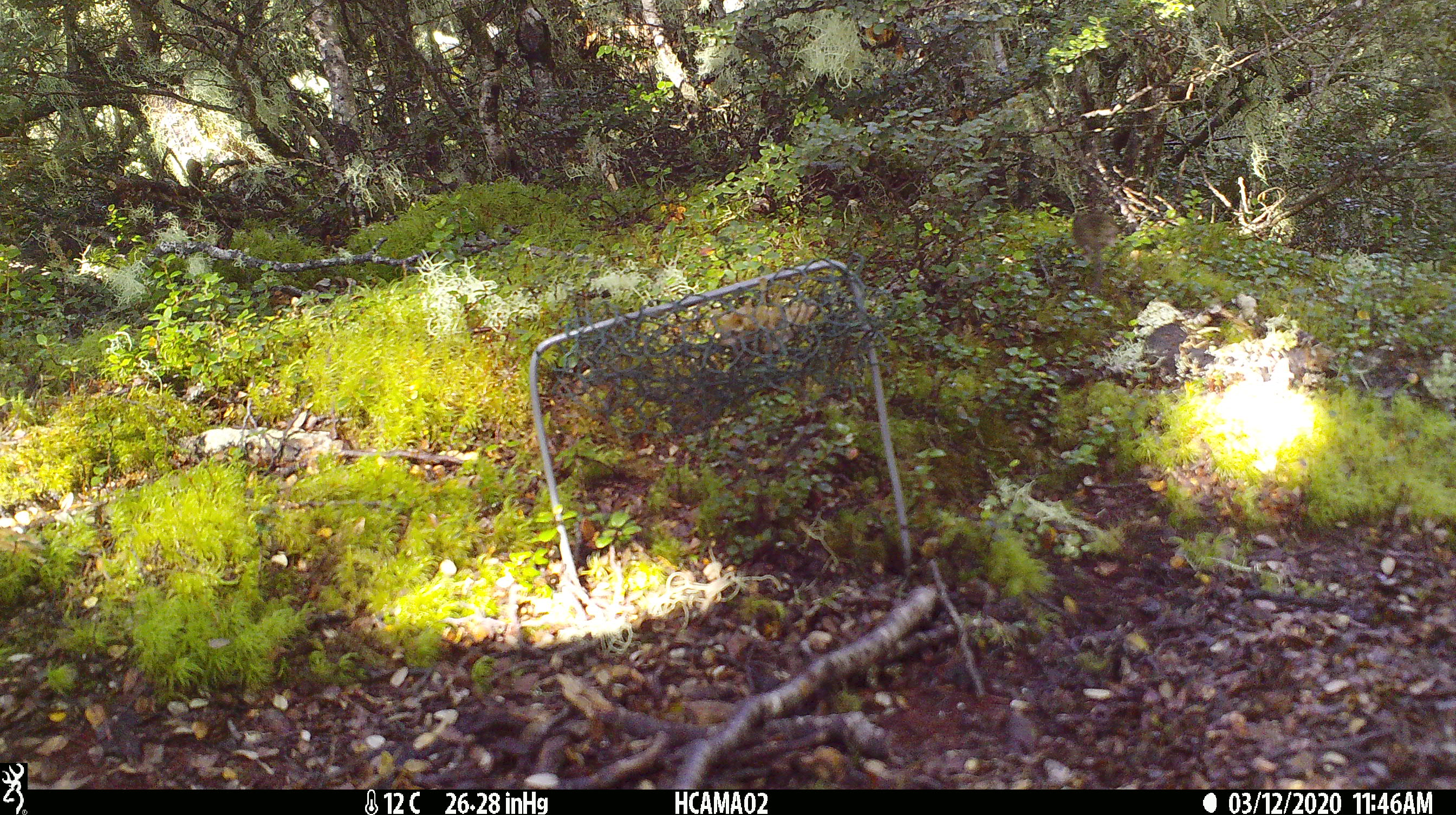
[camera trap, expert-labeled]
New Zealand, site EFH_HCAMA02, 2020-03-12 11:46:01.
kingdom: Animalia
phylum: Chordata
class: Mammalia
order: Rodentia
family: Muridae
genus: Mus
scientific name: Mus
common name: mouse